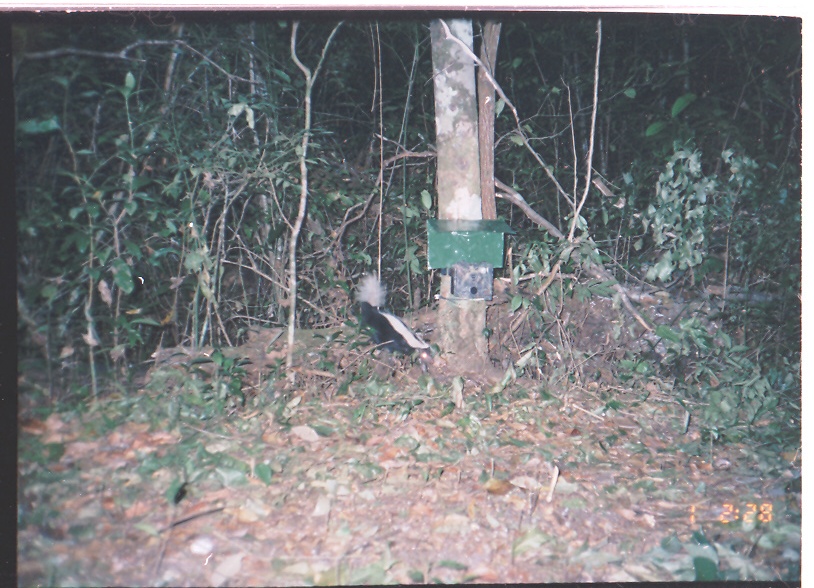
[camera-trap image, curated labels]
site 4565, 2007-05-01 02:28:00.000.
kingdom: Animalia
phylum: Chordata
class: Mammalia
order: Carnivora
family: Mephitidae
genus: Conepatus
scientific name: Conepatus semistriatus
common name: striped hog-nosed skunk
Conepatus semistriatus (striped hog-nosed skunk), count 1.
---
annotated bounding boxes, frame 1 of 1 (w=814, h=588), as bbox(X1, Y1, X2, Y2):
conepatus semistriatus: bbox(353, 269, 430, 355)